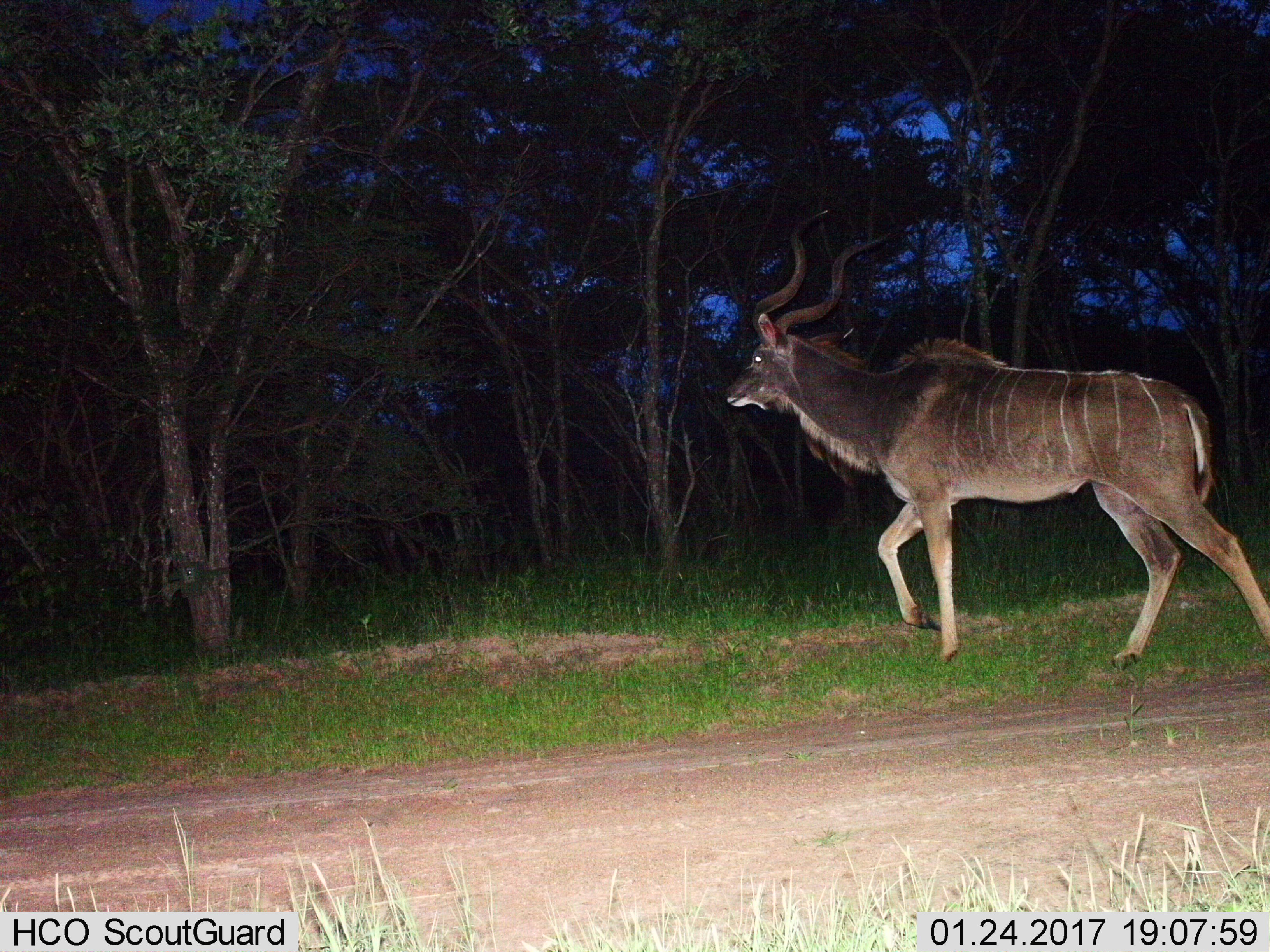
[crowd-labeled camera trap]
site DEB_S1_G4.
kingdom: Animalia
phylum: Chordata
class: Mammalia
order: Artiodactyla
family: Bovidae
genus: Tragelaphus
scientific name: Tragelaphus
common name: kudu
Kudu (Tragelaphus), count 1. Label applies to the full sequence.